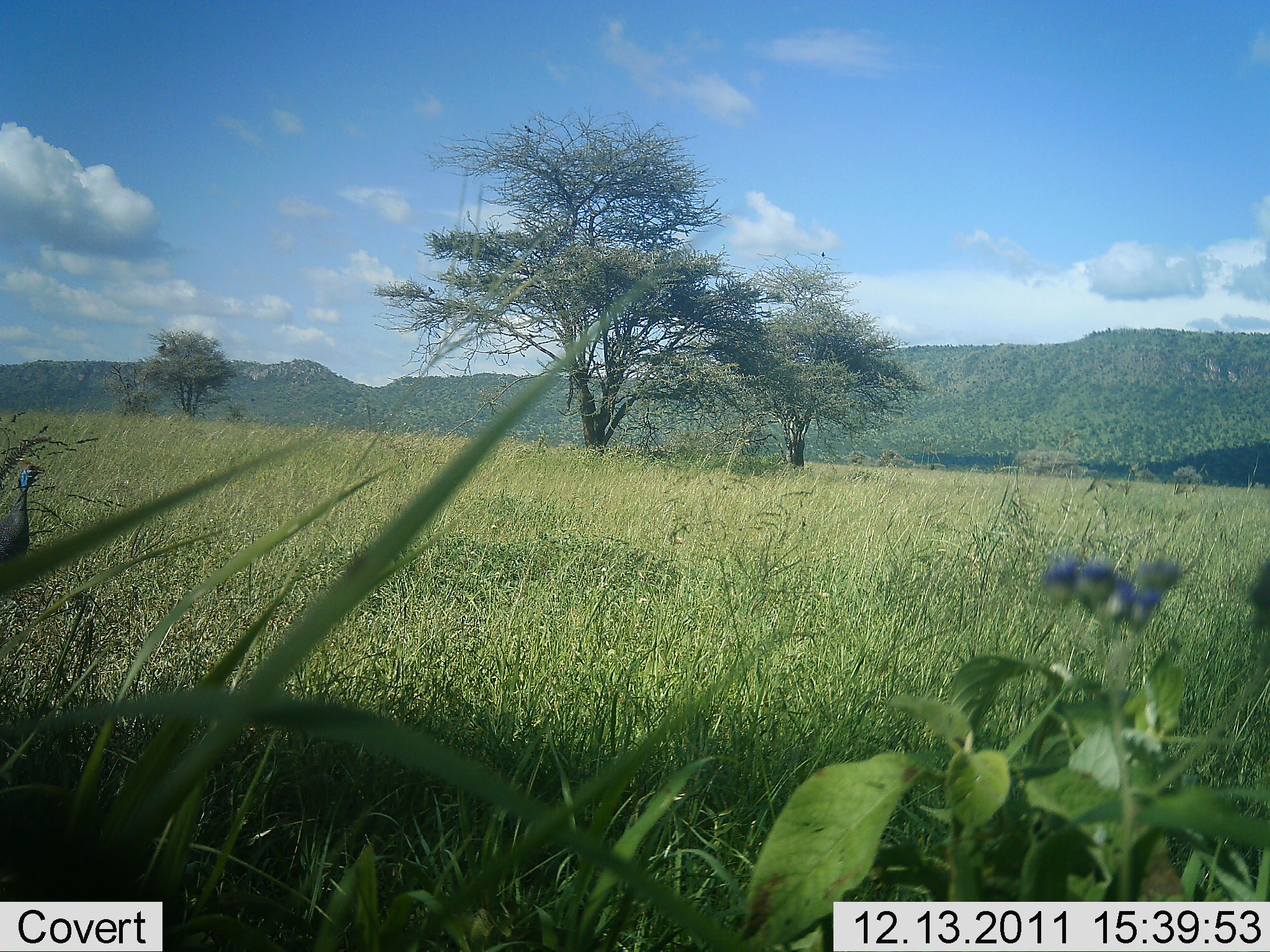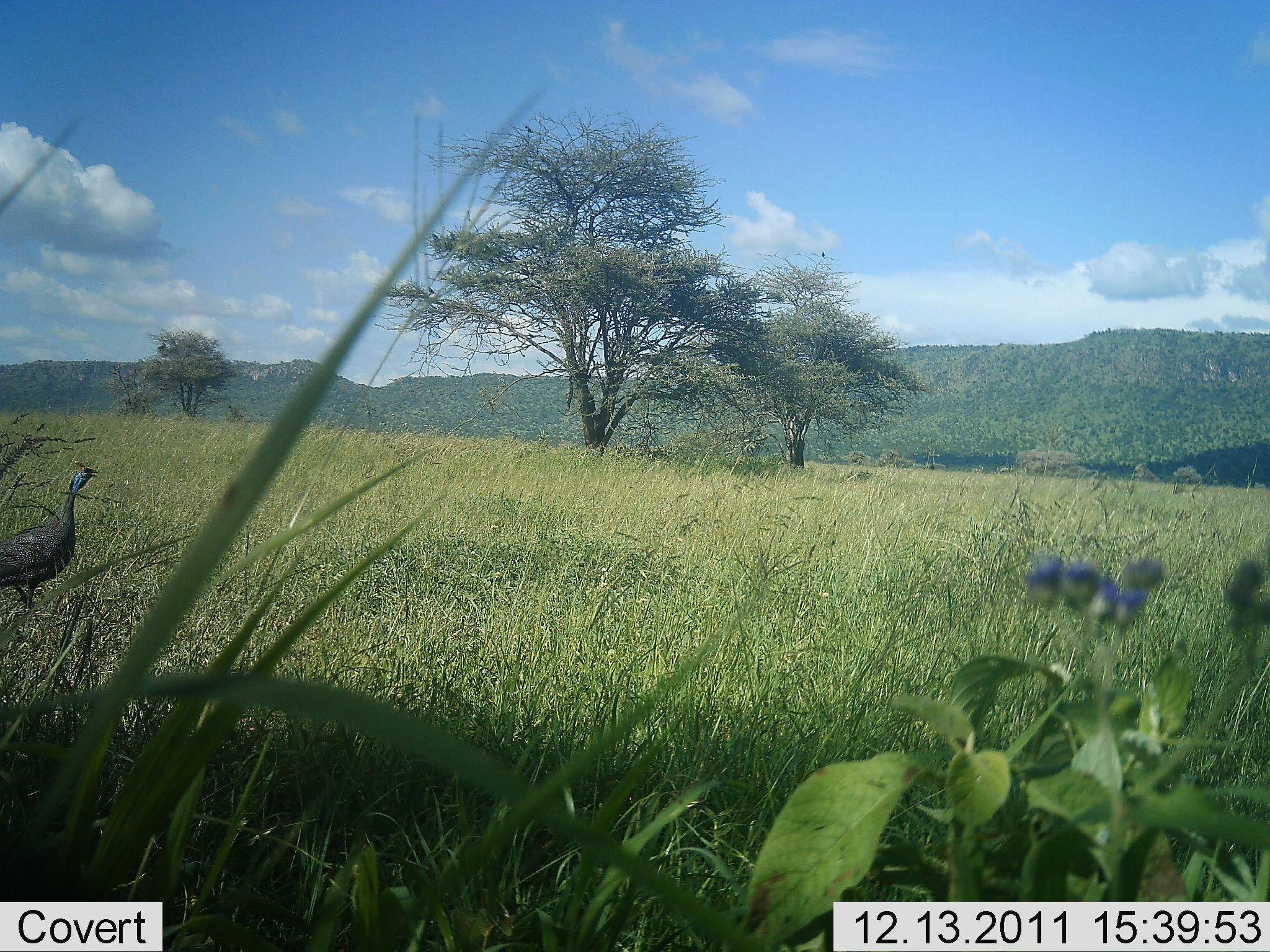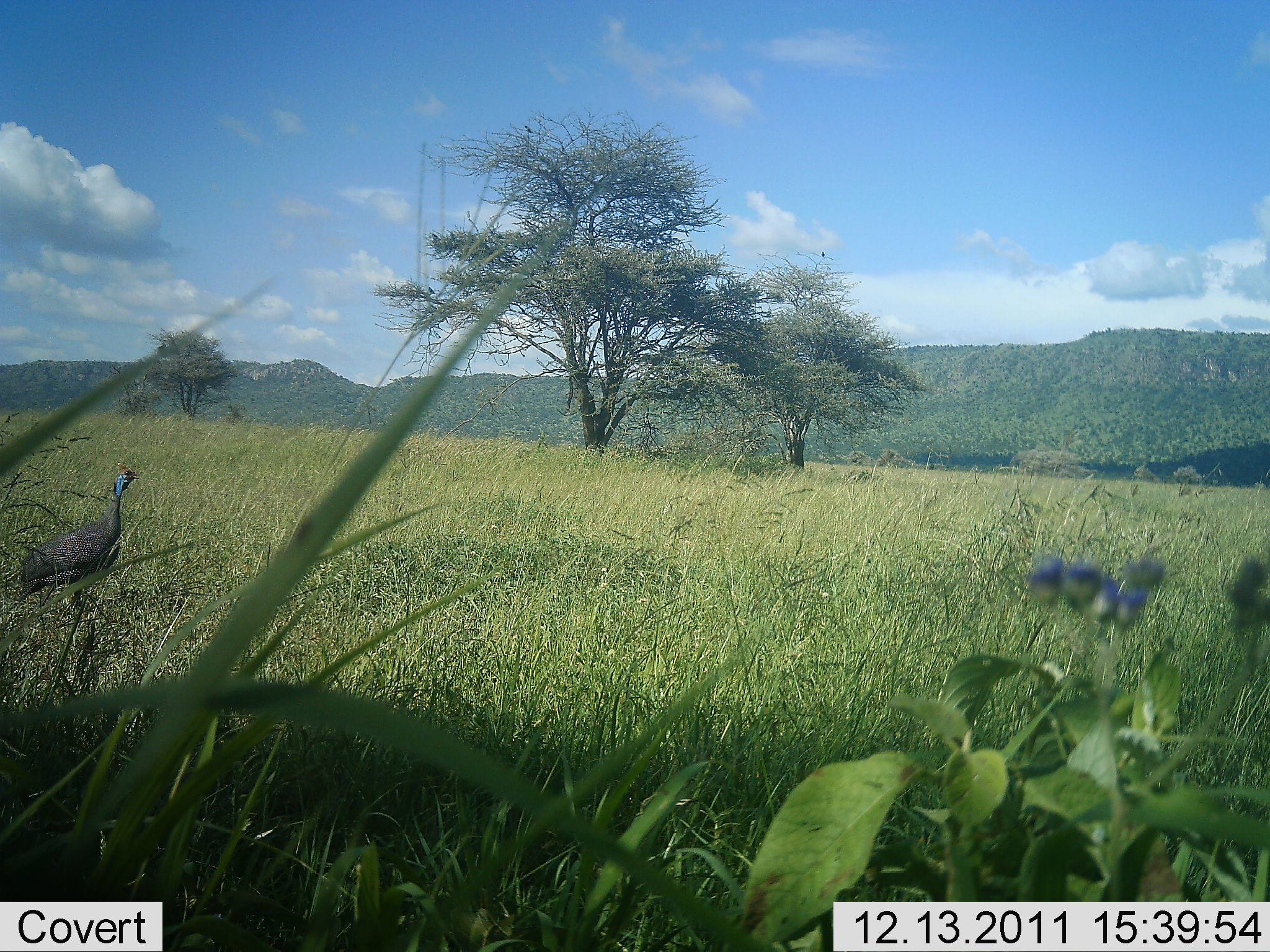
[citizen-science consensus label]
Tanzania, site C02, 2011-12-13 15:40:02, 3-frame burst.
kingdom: Animalia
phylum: Chordata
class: Aves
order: Galliformes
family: Numididae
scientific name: Numididae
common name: guinea fowl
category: guineafowl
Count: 1.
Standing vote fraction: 12%.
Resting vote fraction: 0%.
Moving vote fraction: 88%.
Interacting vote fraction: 0%.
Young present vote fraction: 0%.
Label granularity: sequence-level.